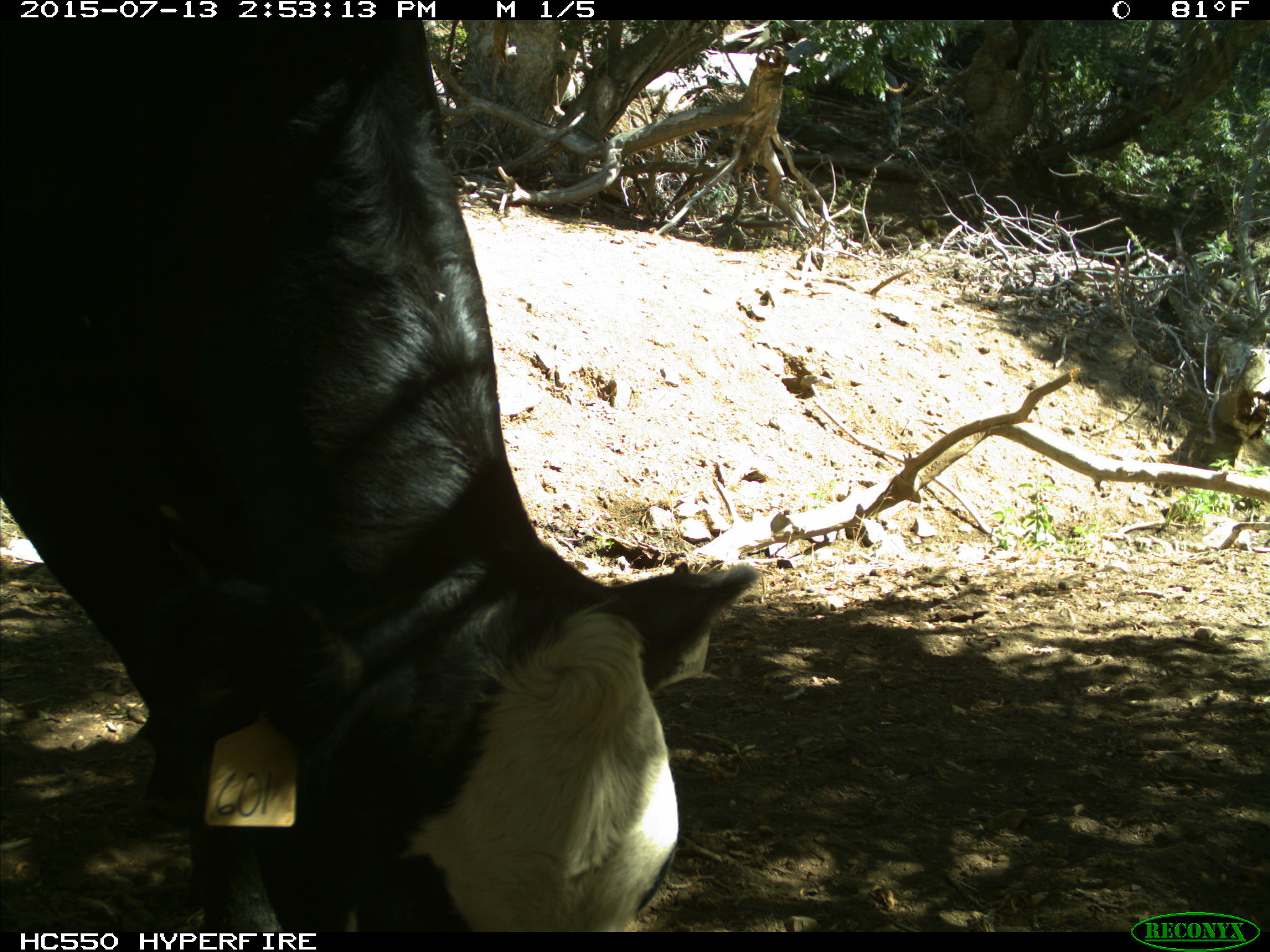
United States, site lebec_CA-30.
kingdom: Animalia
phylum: Chordata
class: Mammalia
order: Artiodactyla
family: Bovidae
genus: Bos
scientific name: Bos taurus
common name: domestic cow